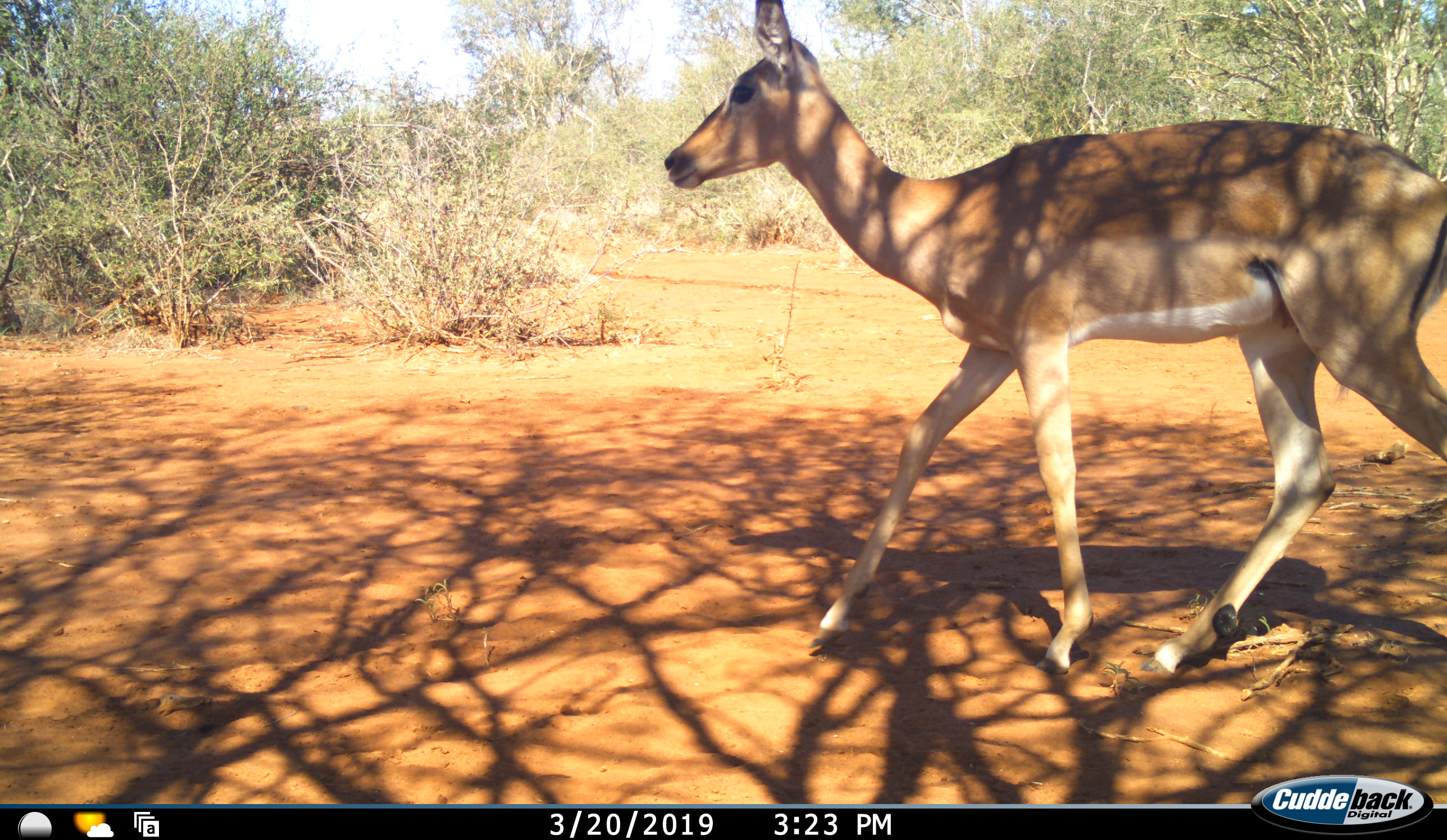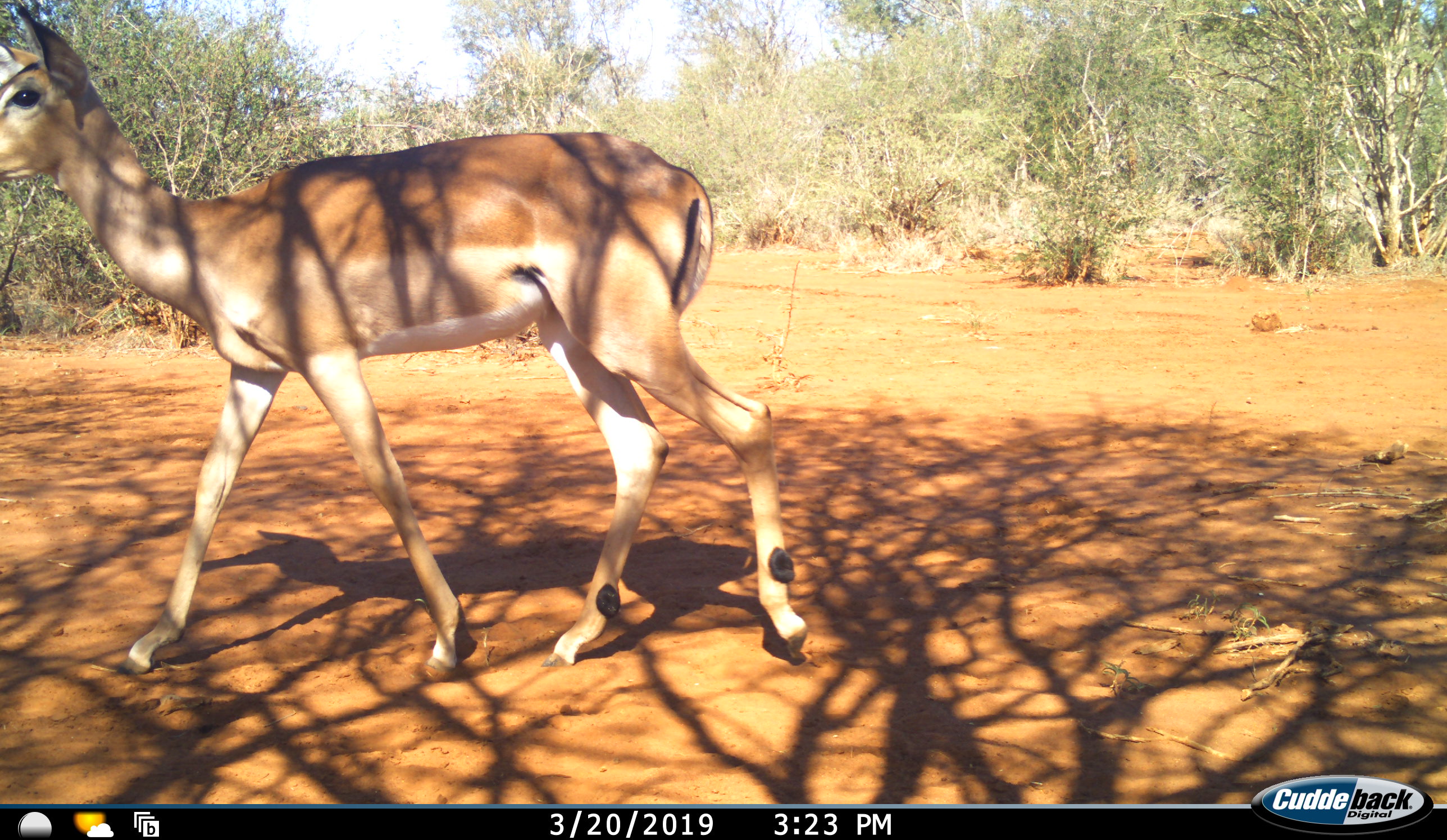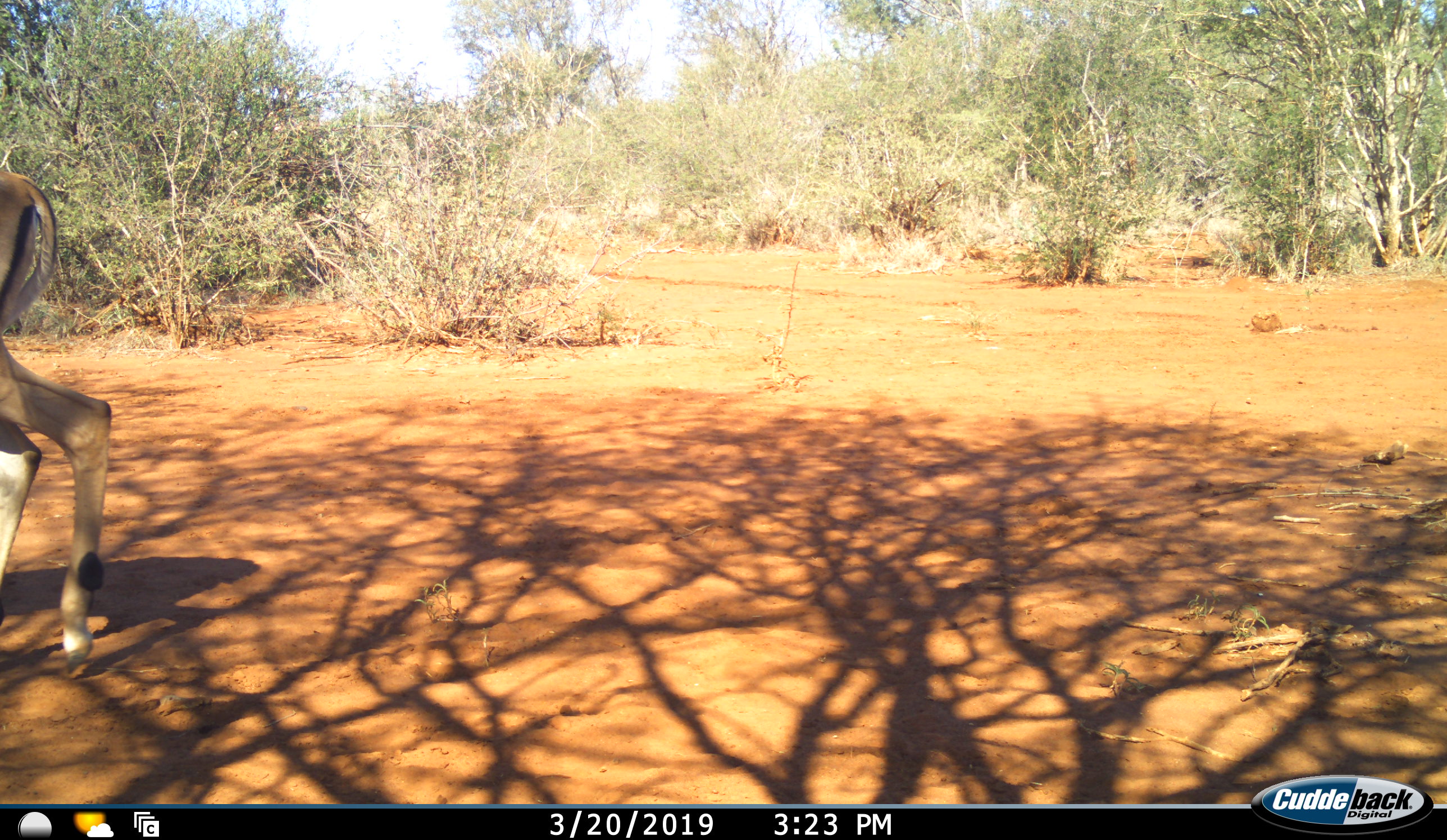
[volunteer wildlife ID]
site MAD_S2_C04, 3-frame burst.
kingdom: Animalia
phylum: Chordata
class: Mammalia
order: Artiodactyla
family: Bovidae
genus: Aepyceros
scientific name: Aepyceros melampus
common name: impala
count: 1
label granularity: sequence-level